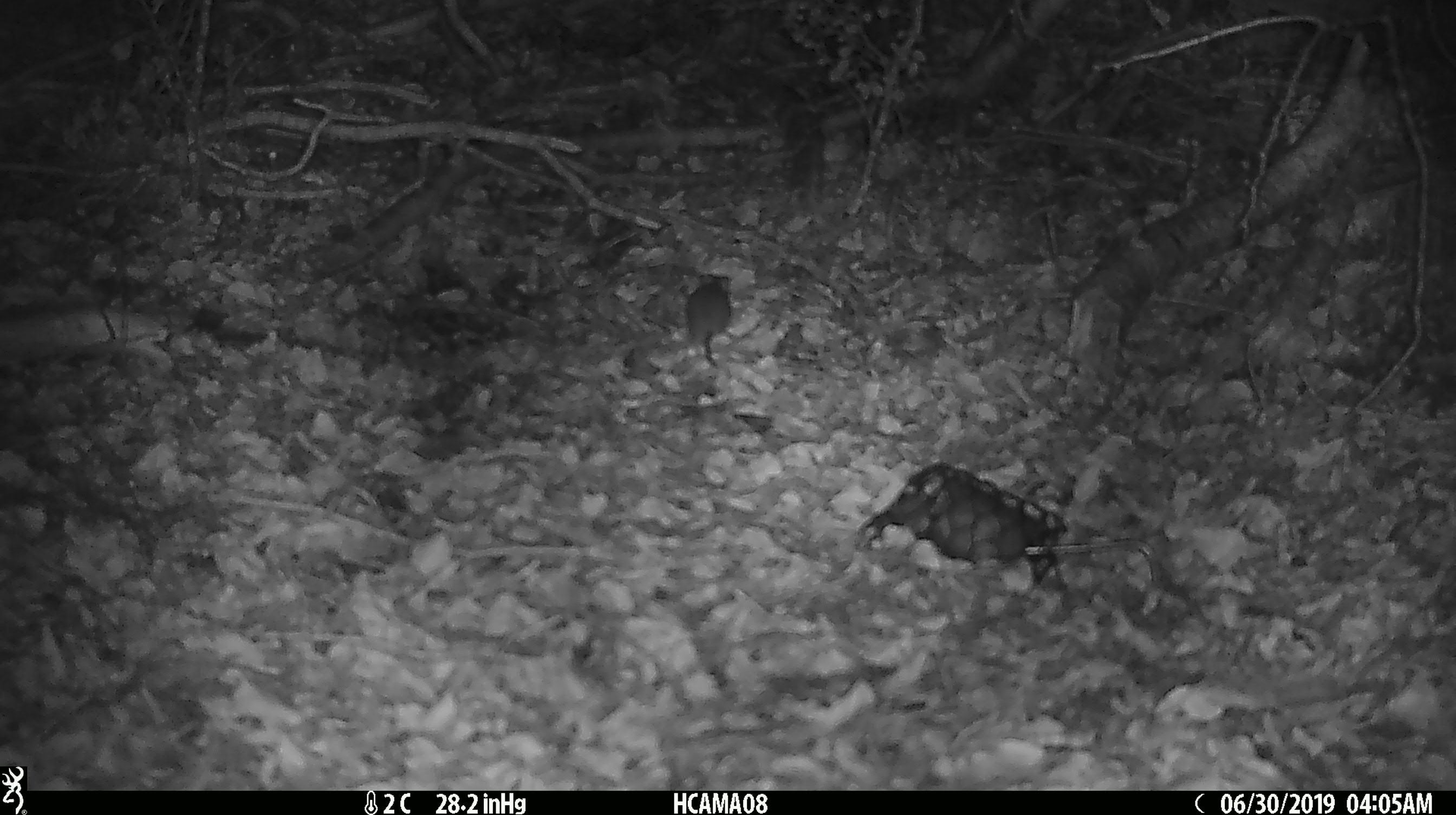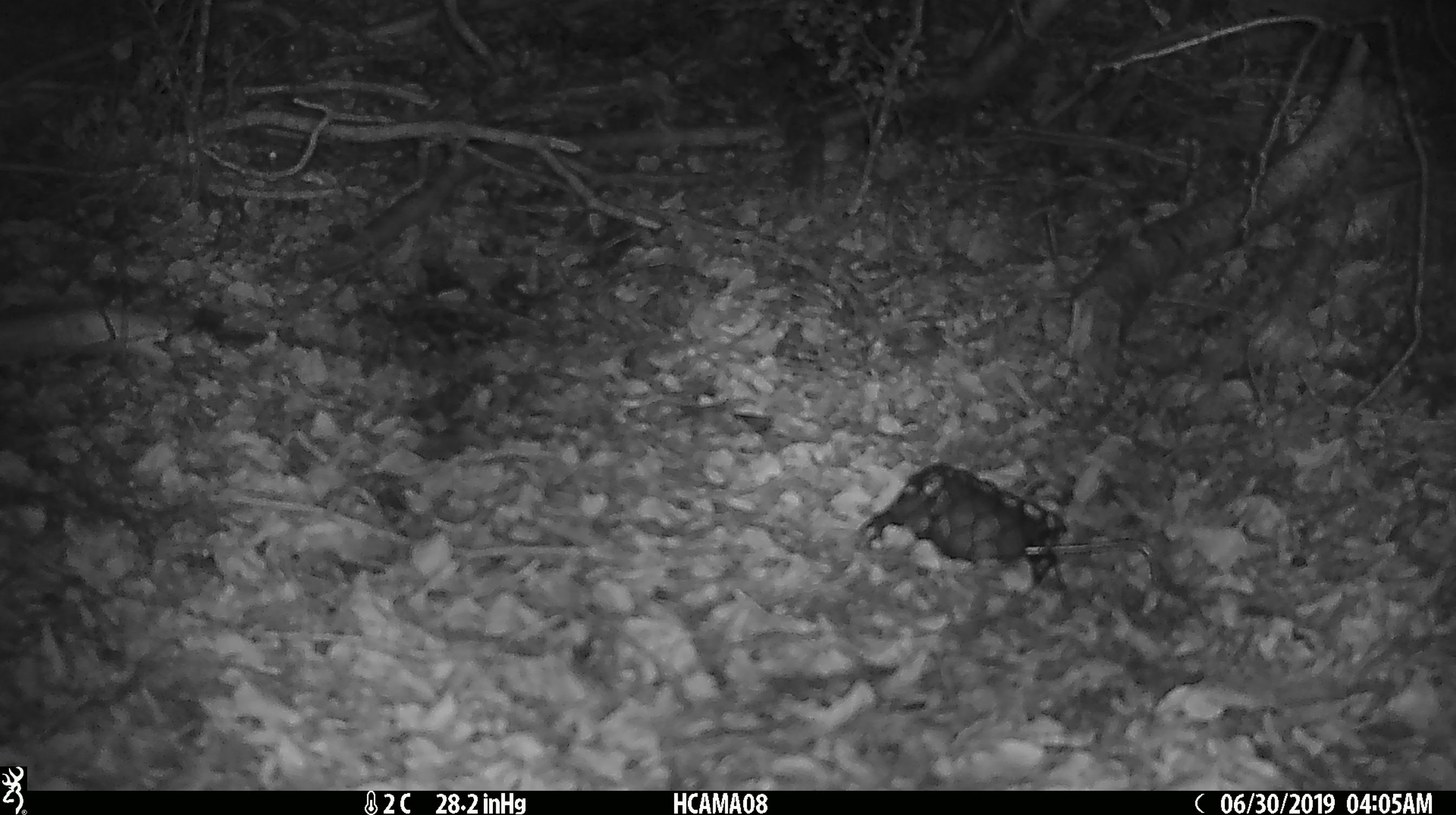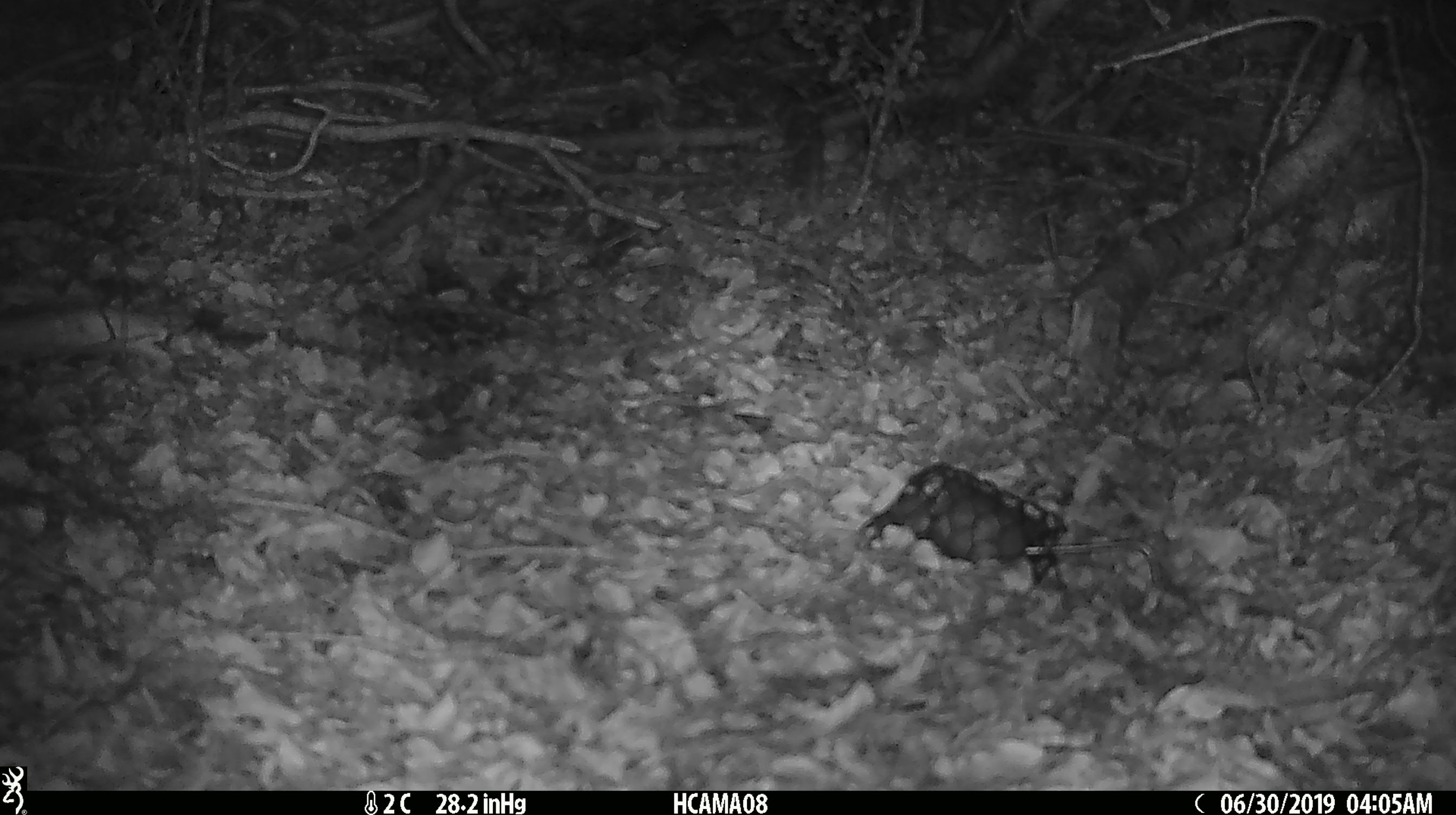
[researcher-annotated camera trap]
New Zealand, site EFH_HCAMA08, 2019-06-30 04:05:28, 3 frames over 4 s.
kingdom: Animalia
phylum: Chordata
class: Mammalia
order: Rodentia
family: Muridae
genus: Mus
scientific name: Mus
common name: mouse